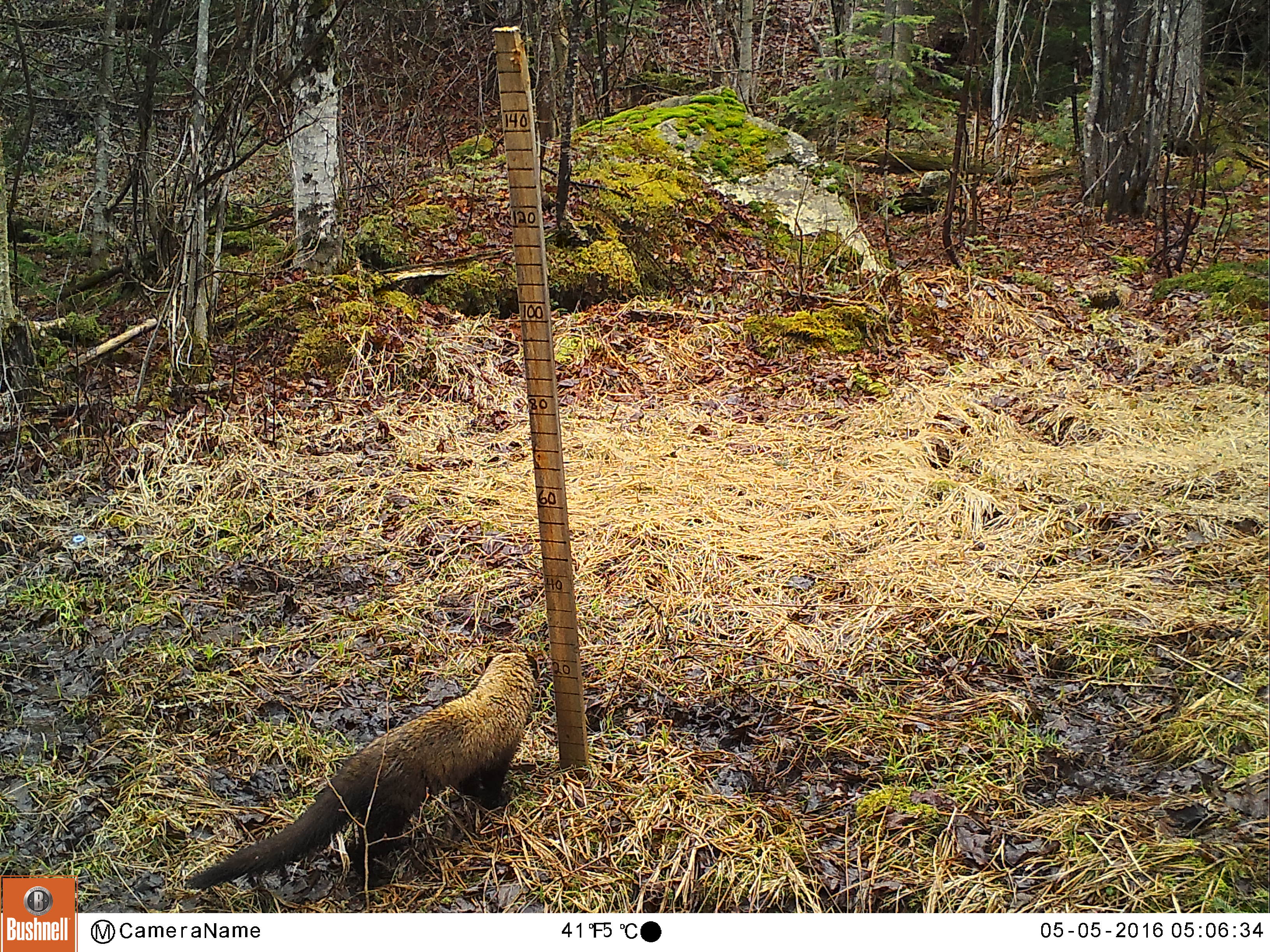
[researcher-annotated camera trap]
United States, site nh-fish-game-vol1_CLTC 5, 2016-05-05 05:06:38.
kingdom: Animalia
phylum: Chordata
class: Mammalia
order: Carnivora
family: Mustelidae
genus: Pekania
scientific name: Pekania pennanti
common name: fisher